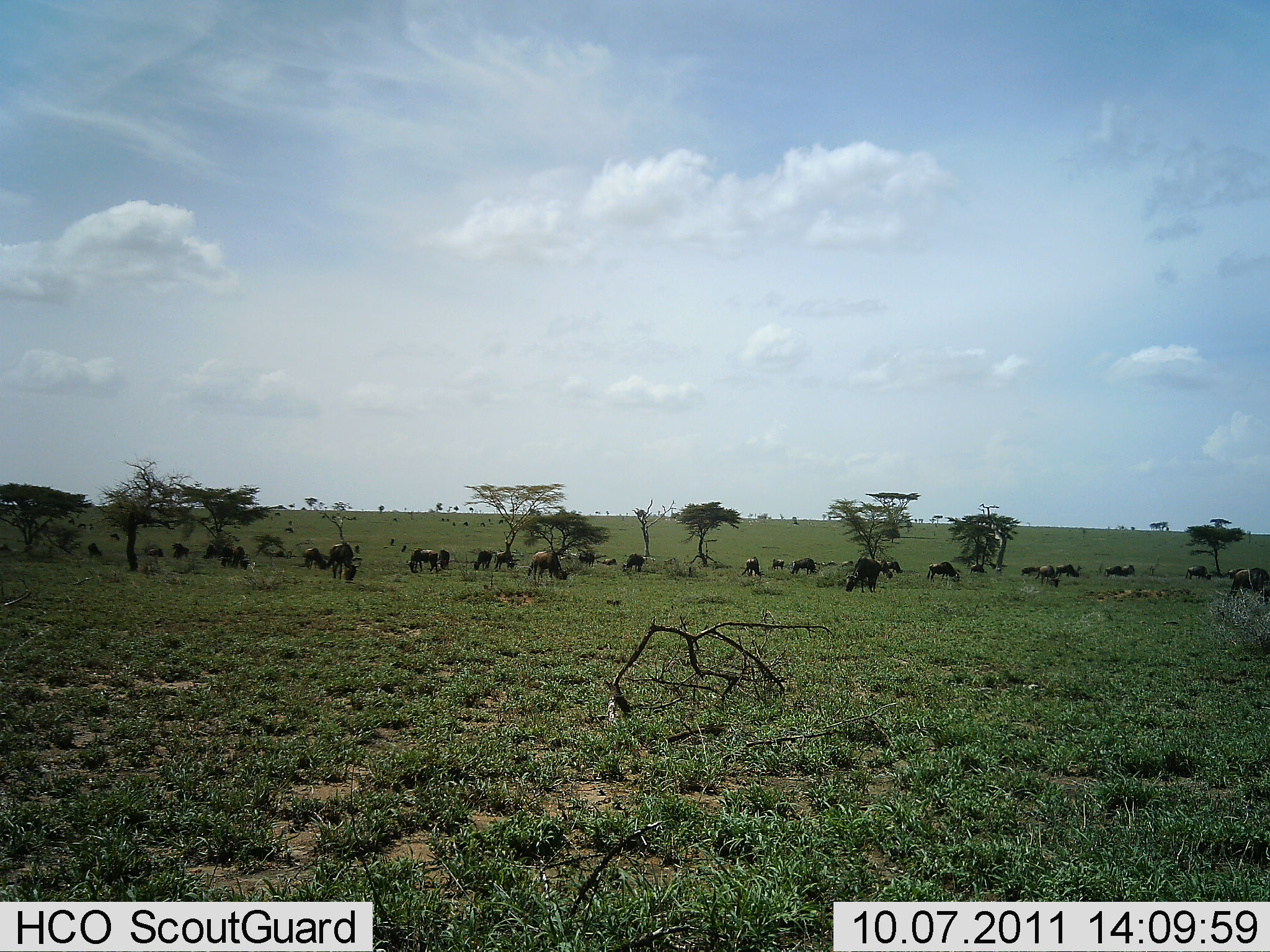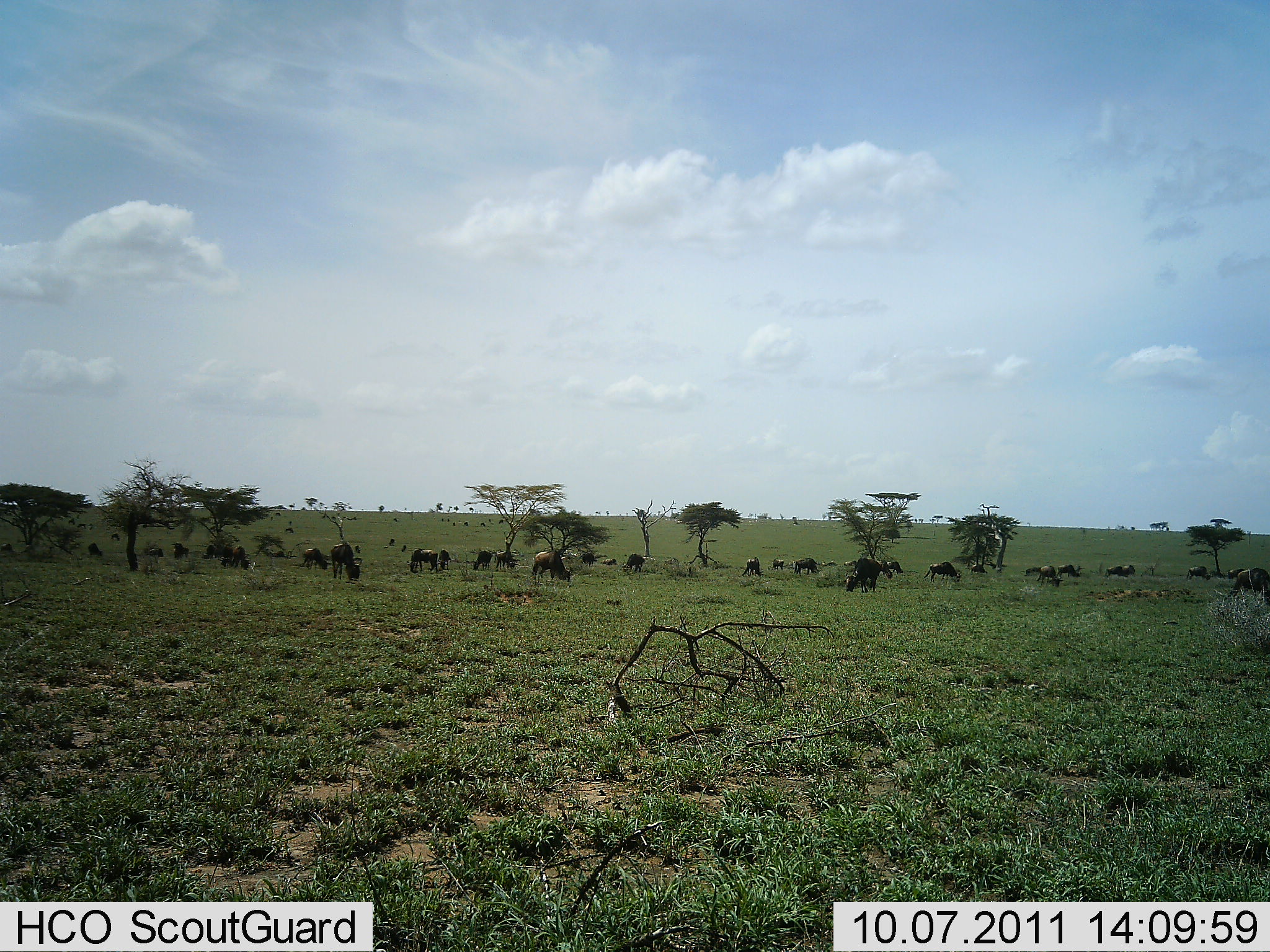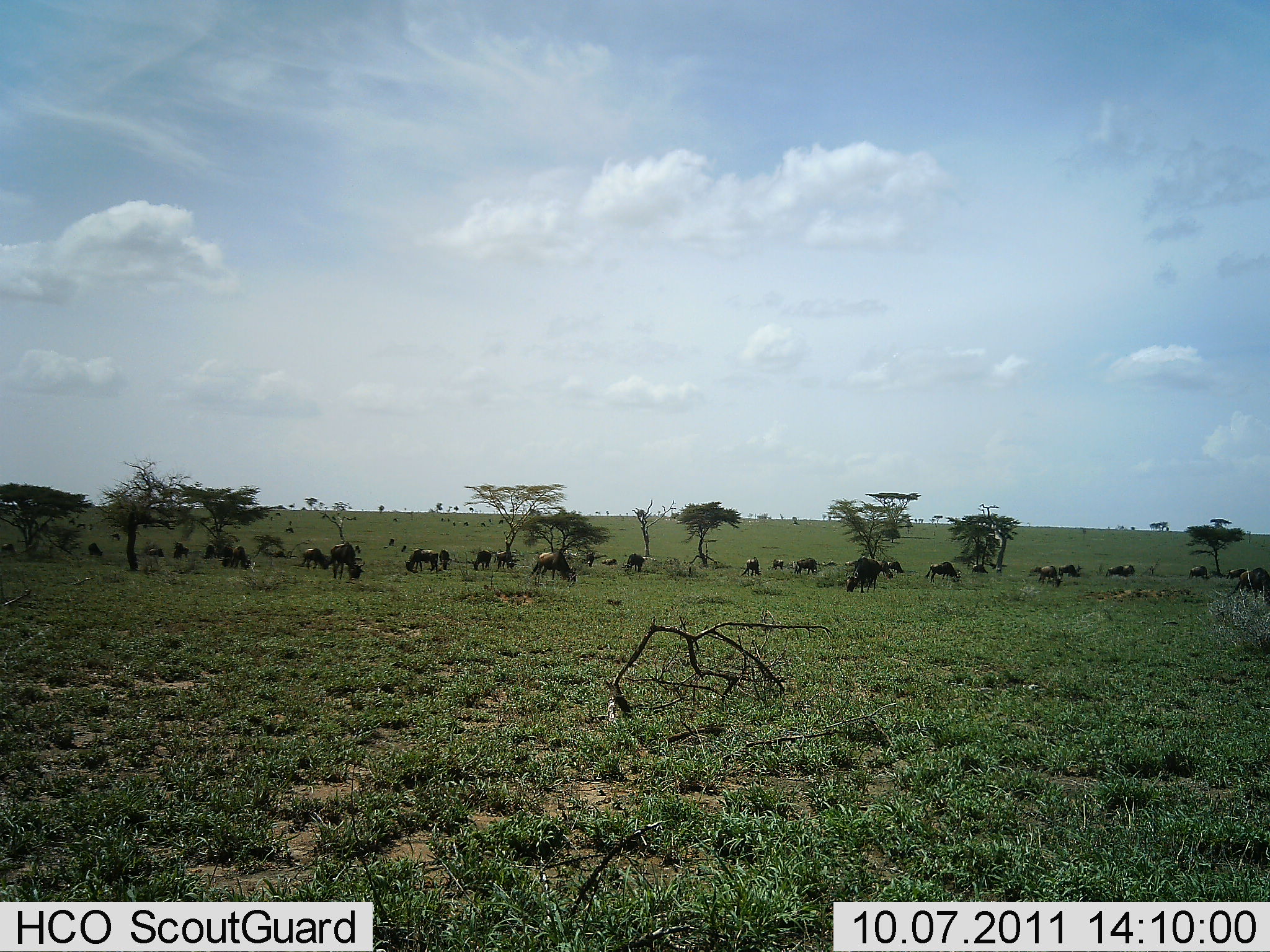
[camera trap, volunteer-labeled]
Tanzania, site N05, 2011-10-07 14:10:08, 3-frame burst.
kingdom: Animalia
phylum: Chordata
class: Mammalia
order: Artiodactyla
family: Bovidae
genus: Connochaetes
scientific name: Connochaetes taurinus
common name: blue wildebeest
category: wildebeest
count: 11-50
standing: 50%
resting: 8%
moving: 8%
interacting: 0%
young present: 0%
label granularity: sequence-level